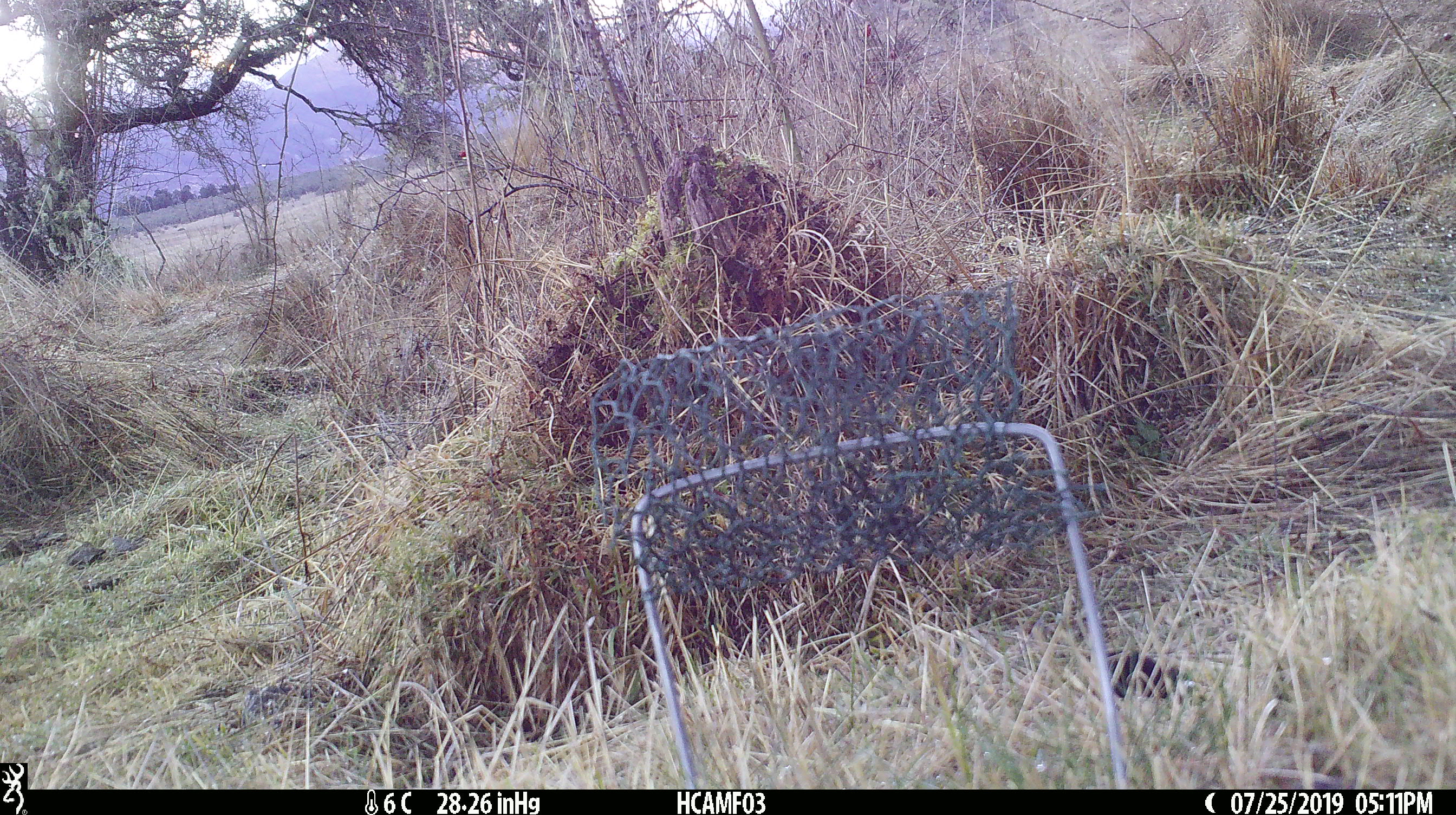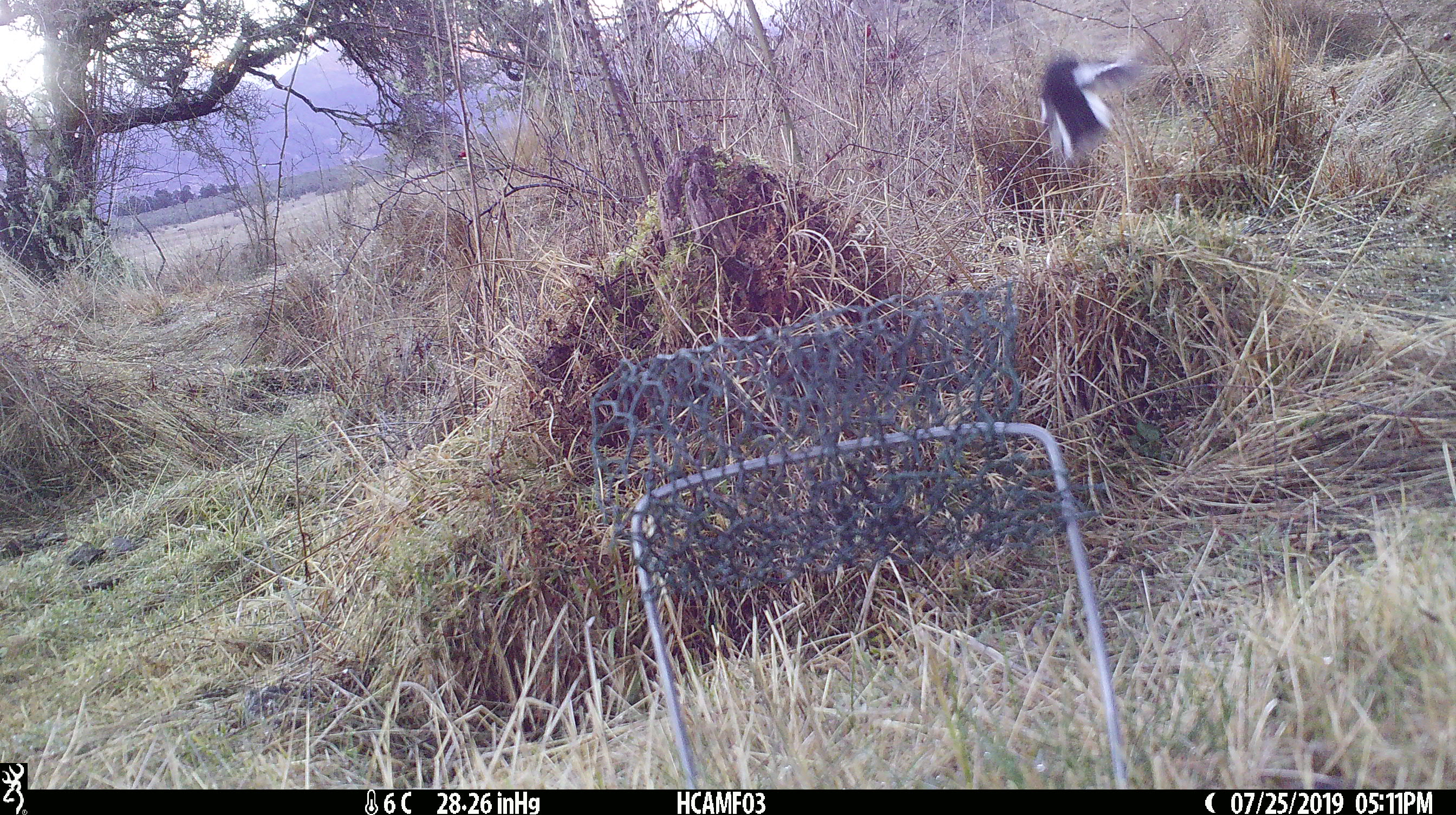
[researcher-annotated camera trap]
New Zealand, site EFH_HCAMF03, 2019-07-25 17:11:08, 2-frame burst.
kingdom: Animalia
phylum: Chordata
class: Aves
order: Passeriformes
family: Petroicidae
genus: Petroica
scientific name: Petroica macrocephala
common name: tomtit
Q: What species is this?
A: Tomtit (Petroica macrocephala).